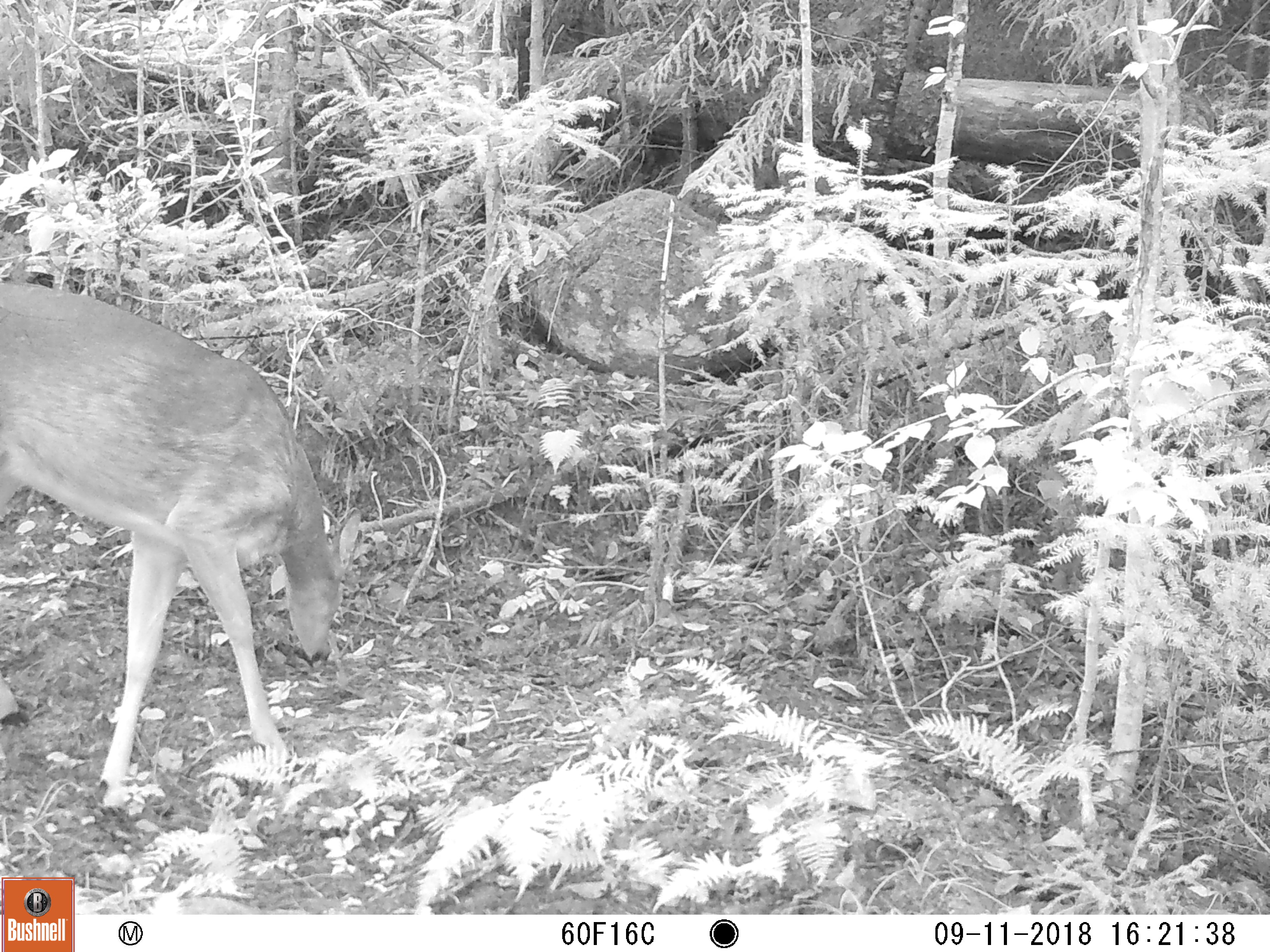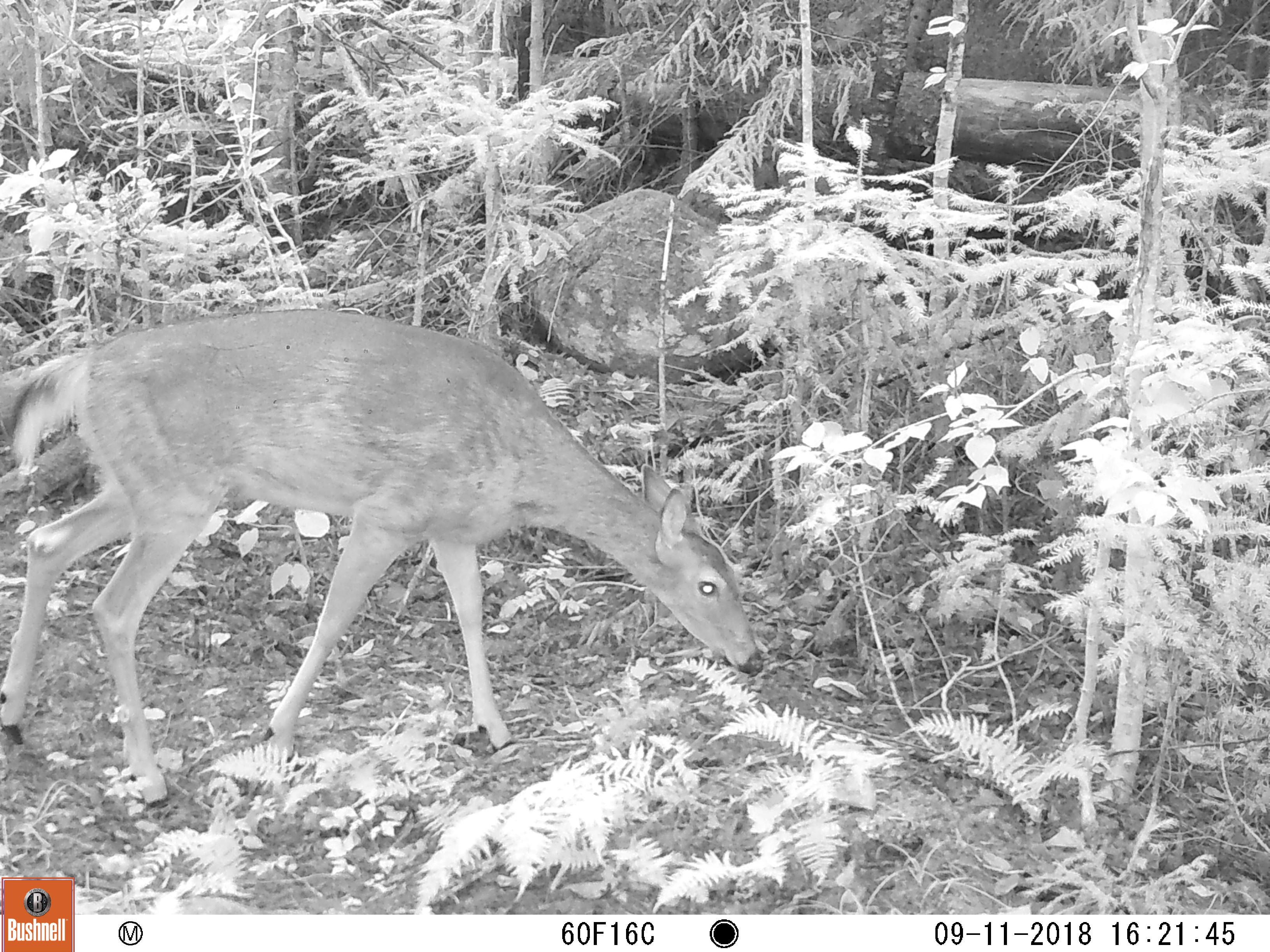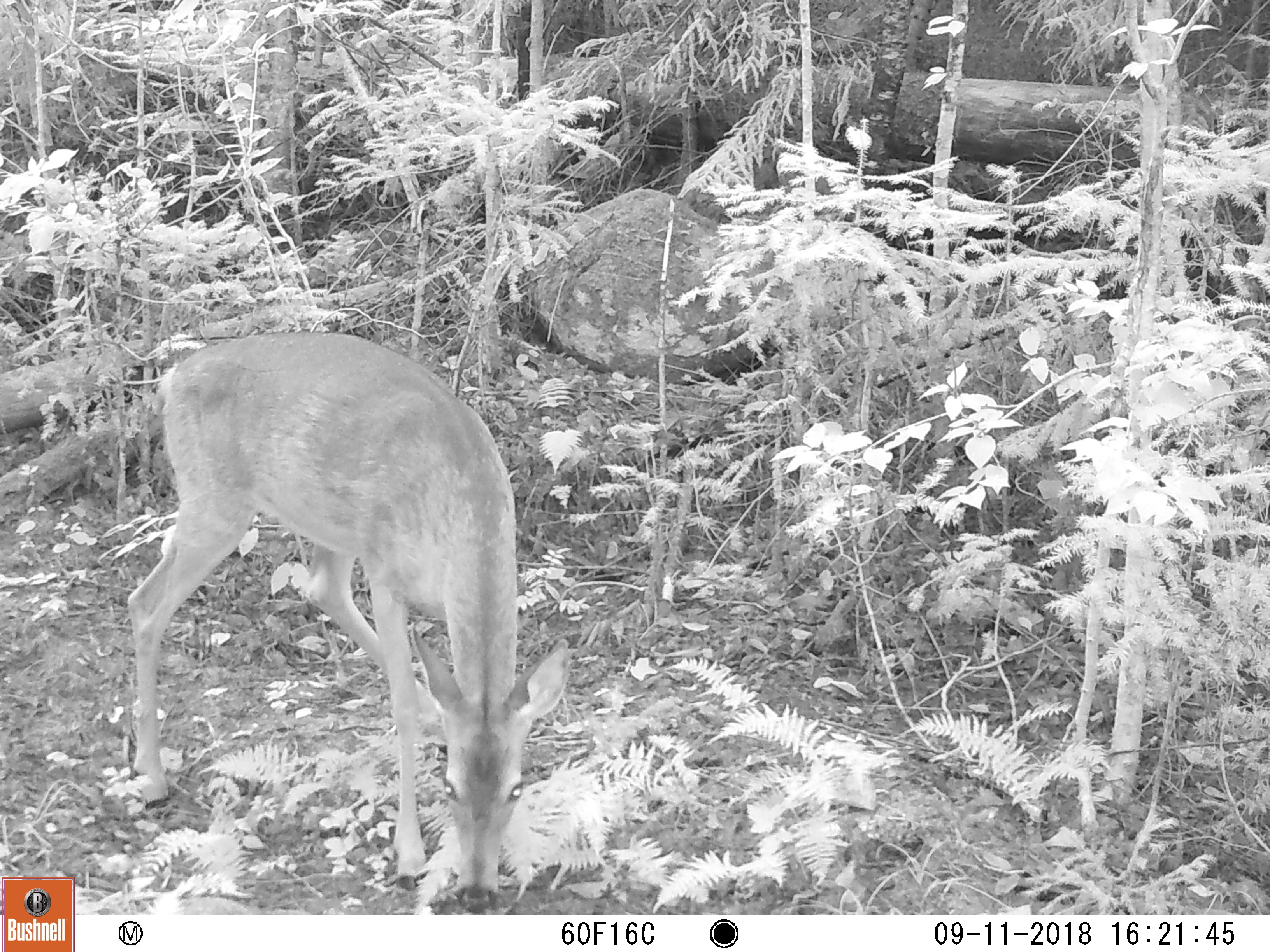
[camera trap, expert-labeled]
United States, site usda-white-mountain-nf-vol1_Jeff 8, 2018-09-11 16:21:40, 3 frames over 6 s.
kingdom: Animalia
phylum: Chordata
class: Mammalia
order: Artiodactyla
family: Cervidae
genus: Odocoileus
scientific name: Odocoileus virginianus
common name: white-tailed deer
White-tailed deer (Odocoileus virginianus).